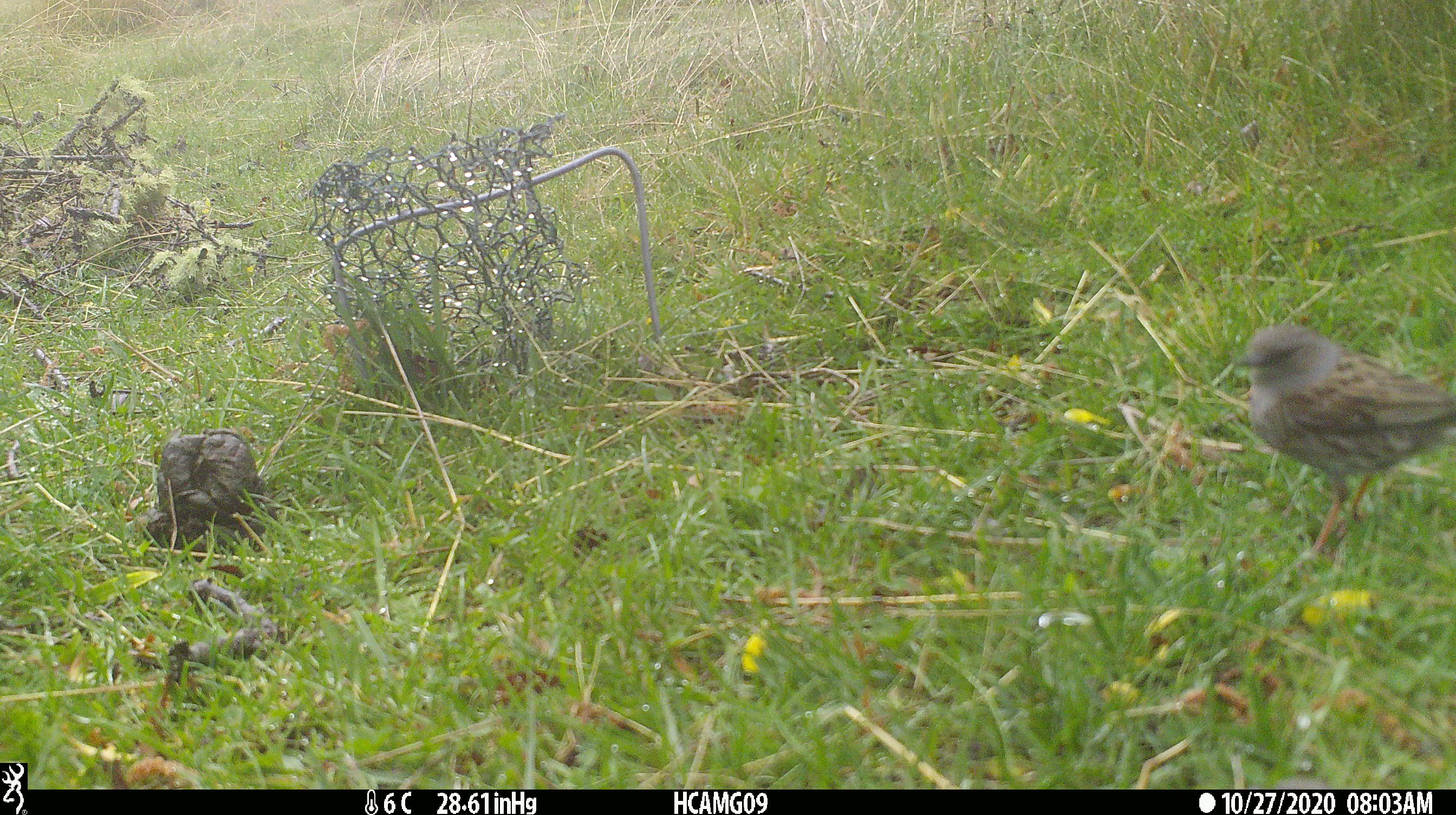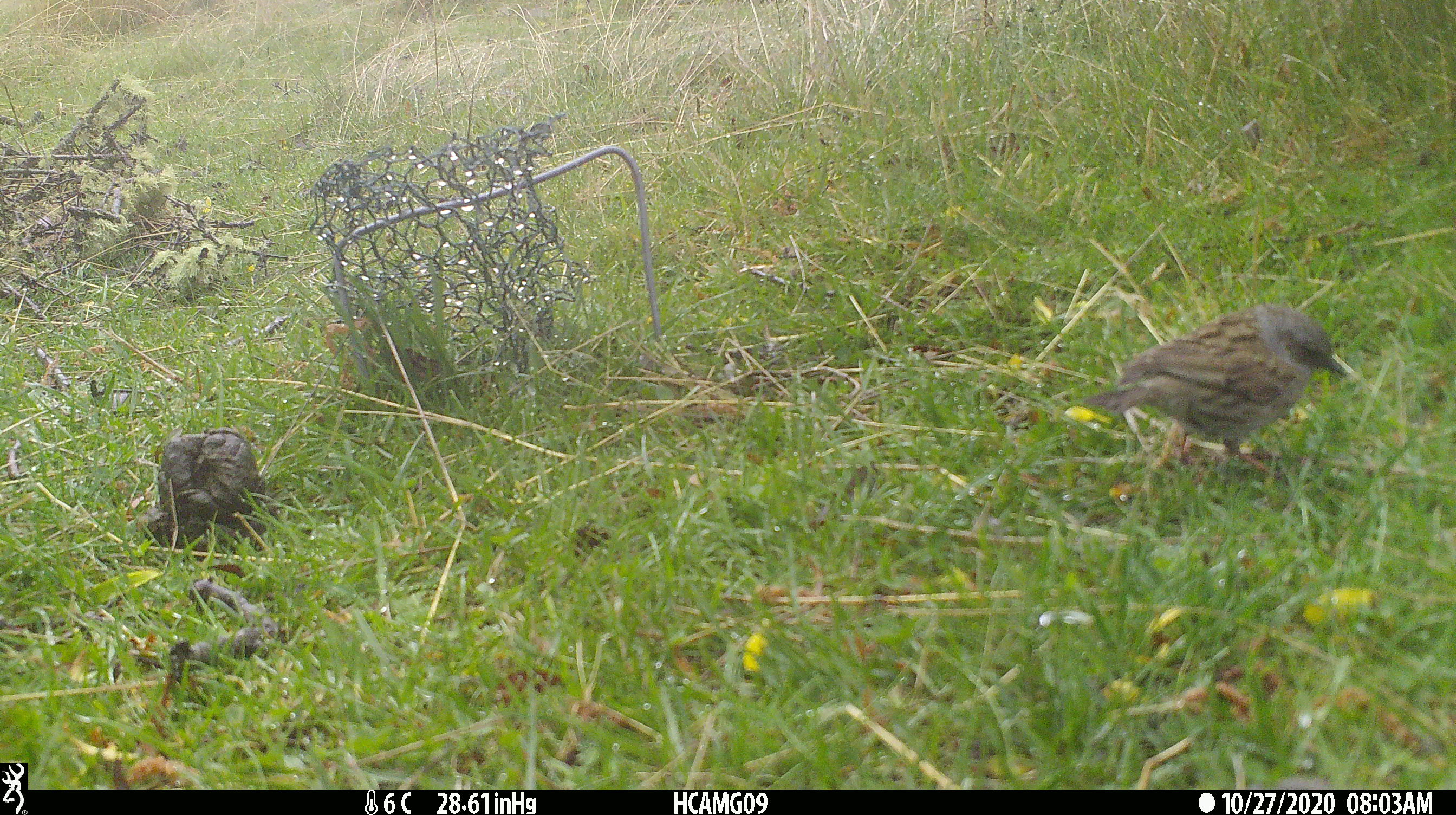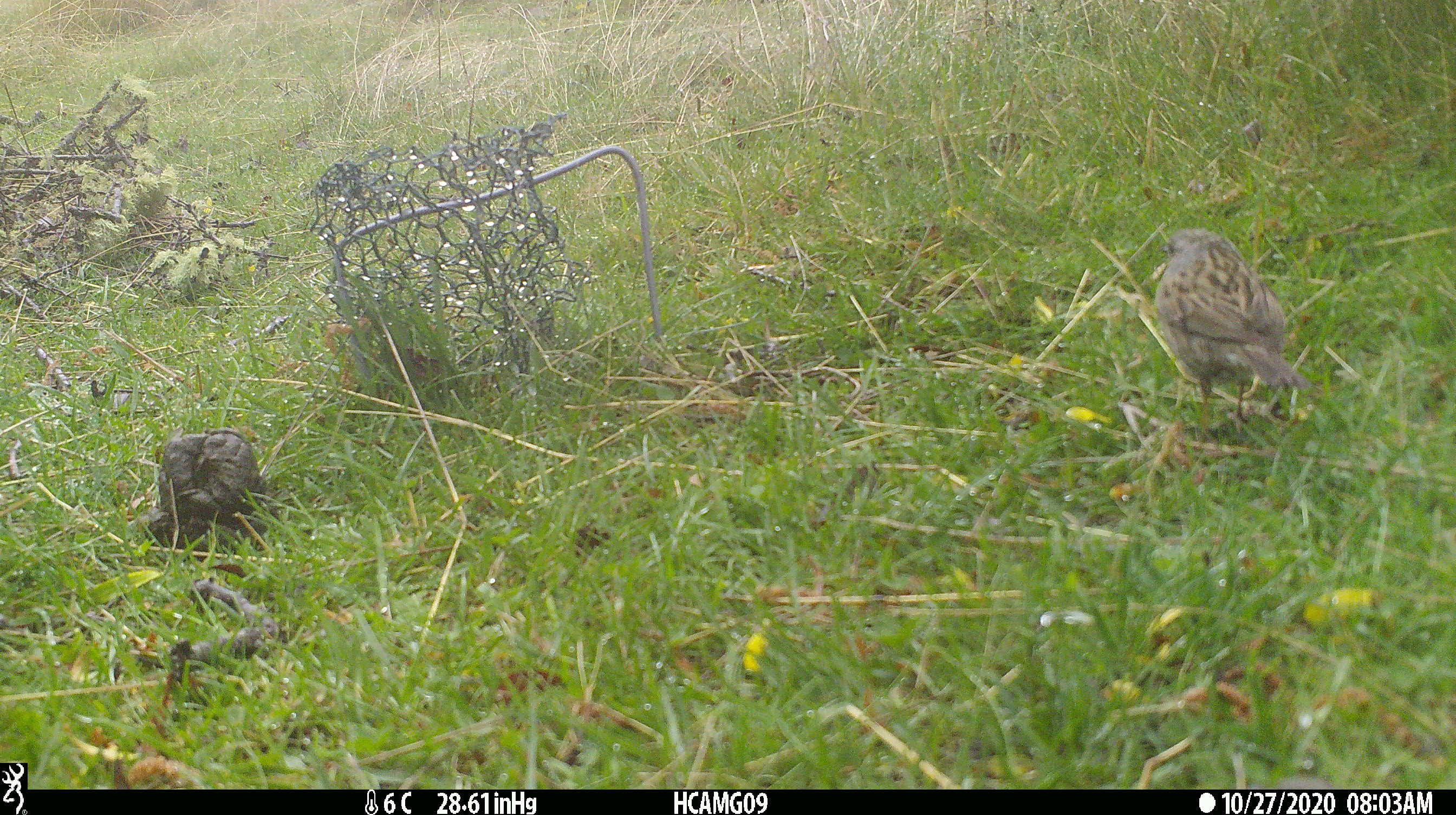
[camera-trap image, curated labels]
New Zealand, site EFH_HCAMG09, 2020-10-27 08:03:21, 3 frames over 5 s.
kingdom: Animalia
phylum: Chordata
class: Aves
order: Passeriformes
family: Prunellidae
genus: Prunella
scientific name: Prunella modularis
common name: dunnock